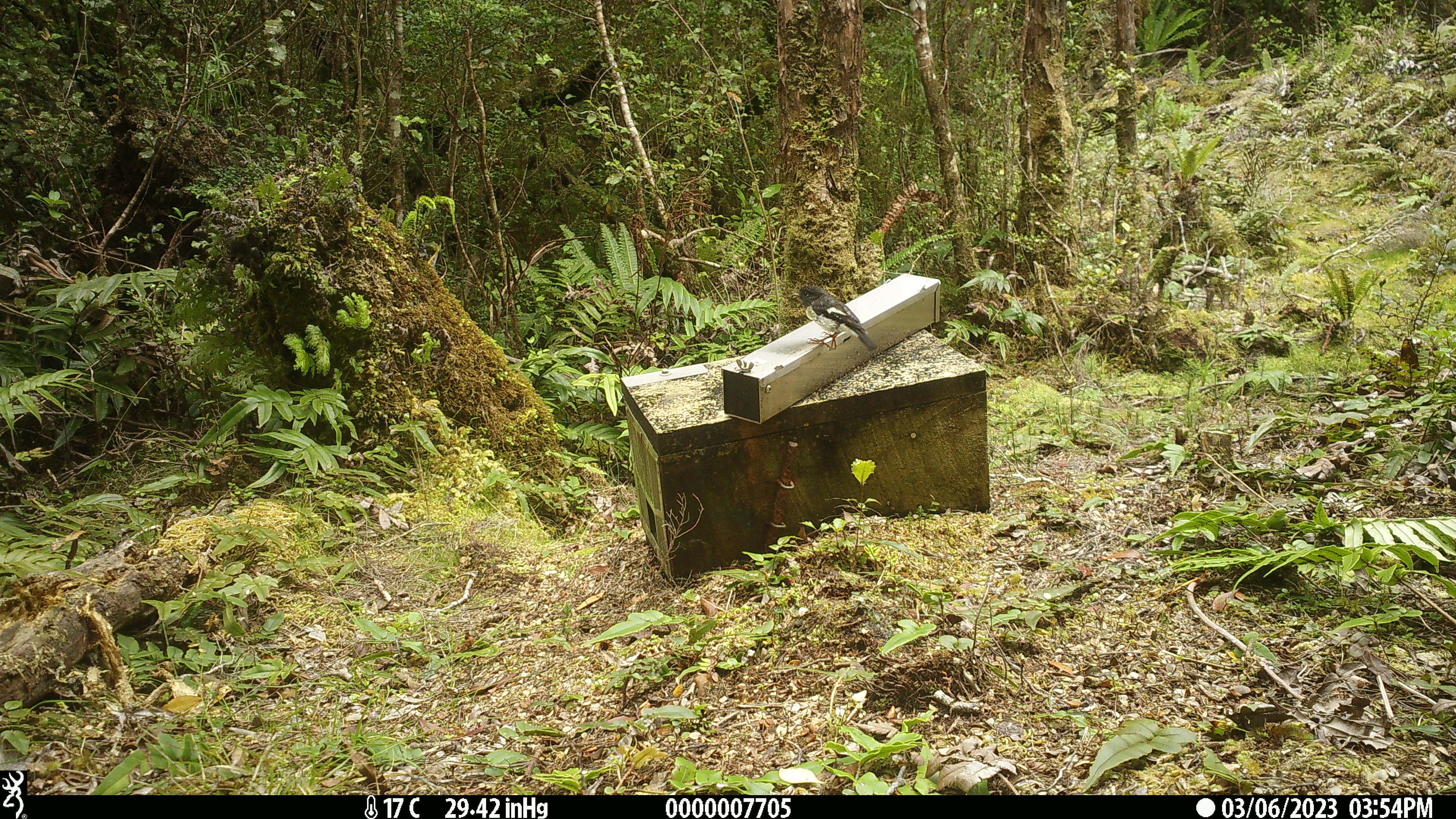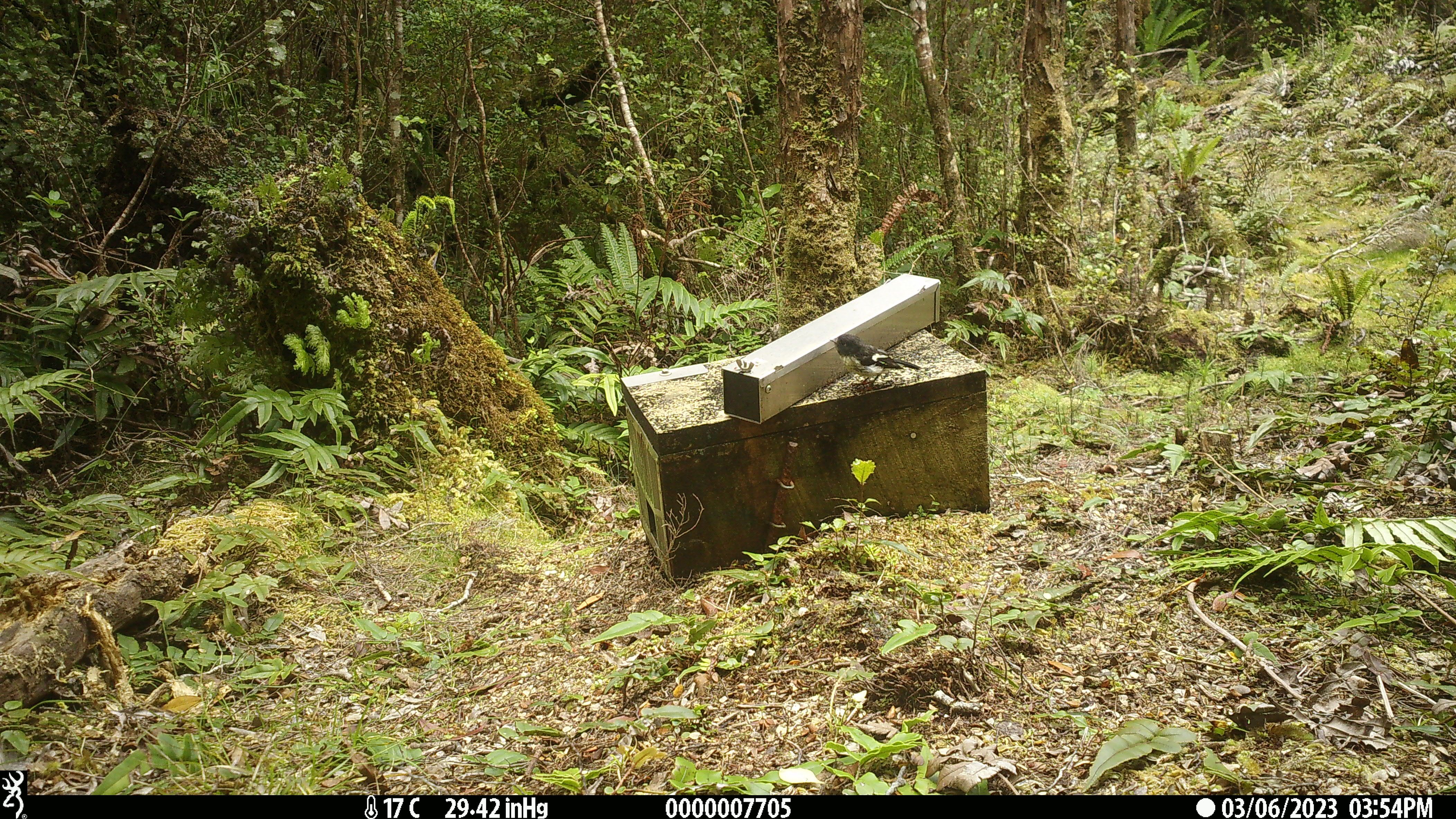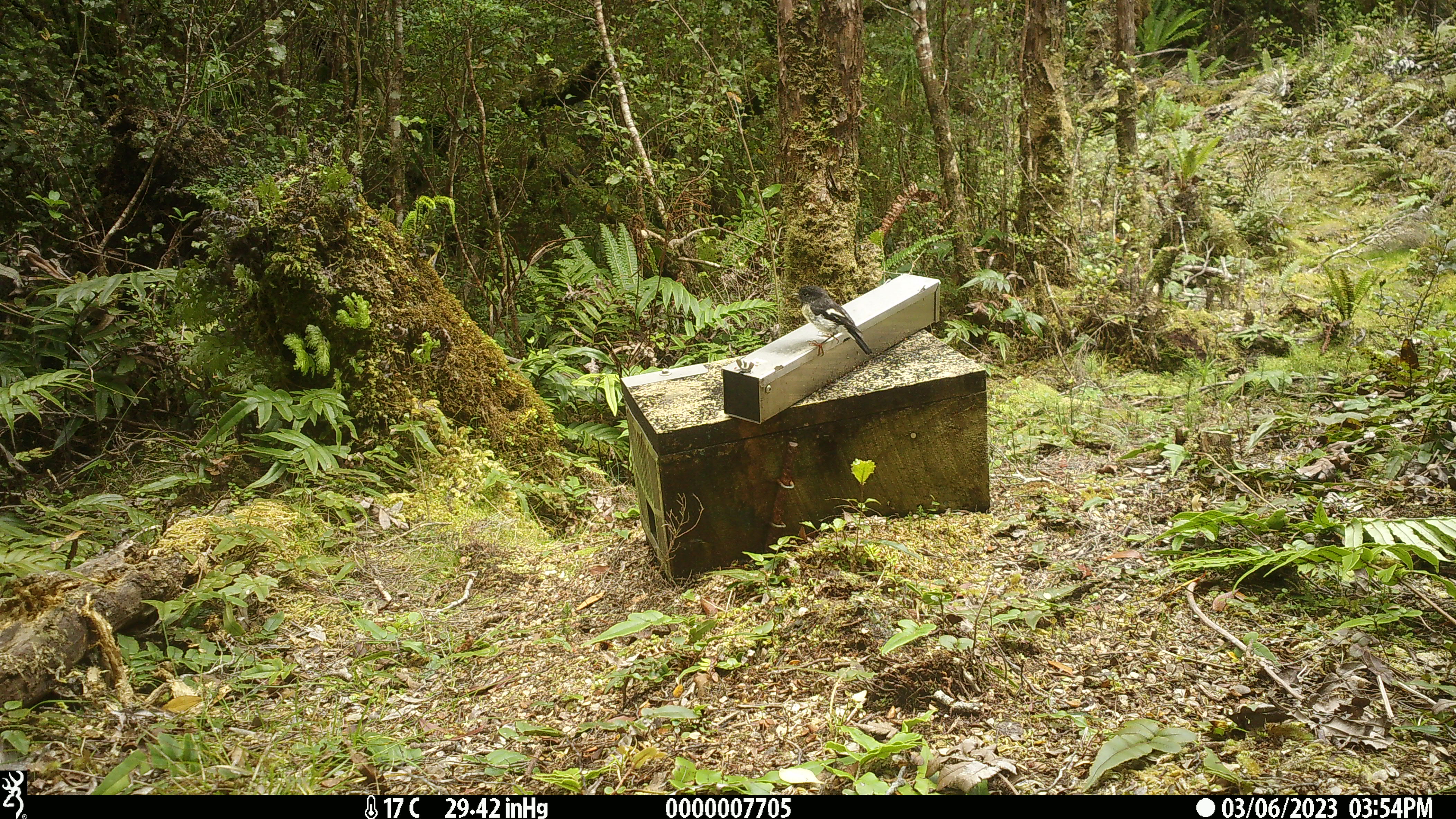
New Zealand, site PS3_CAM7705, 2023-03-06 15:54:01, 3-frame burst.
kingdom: Animalia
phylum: Chordata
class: Aves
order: Passeriformes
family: Petroicidae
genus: Petroica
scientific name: Petroica macrocephala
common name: tomtit